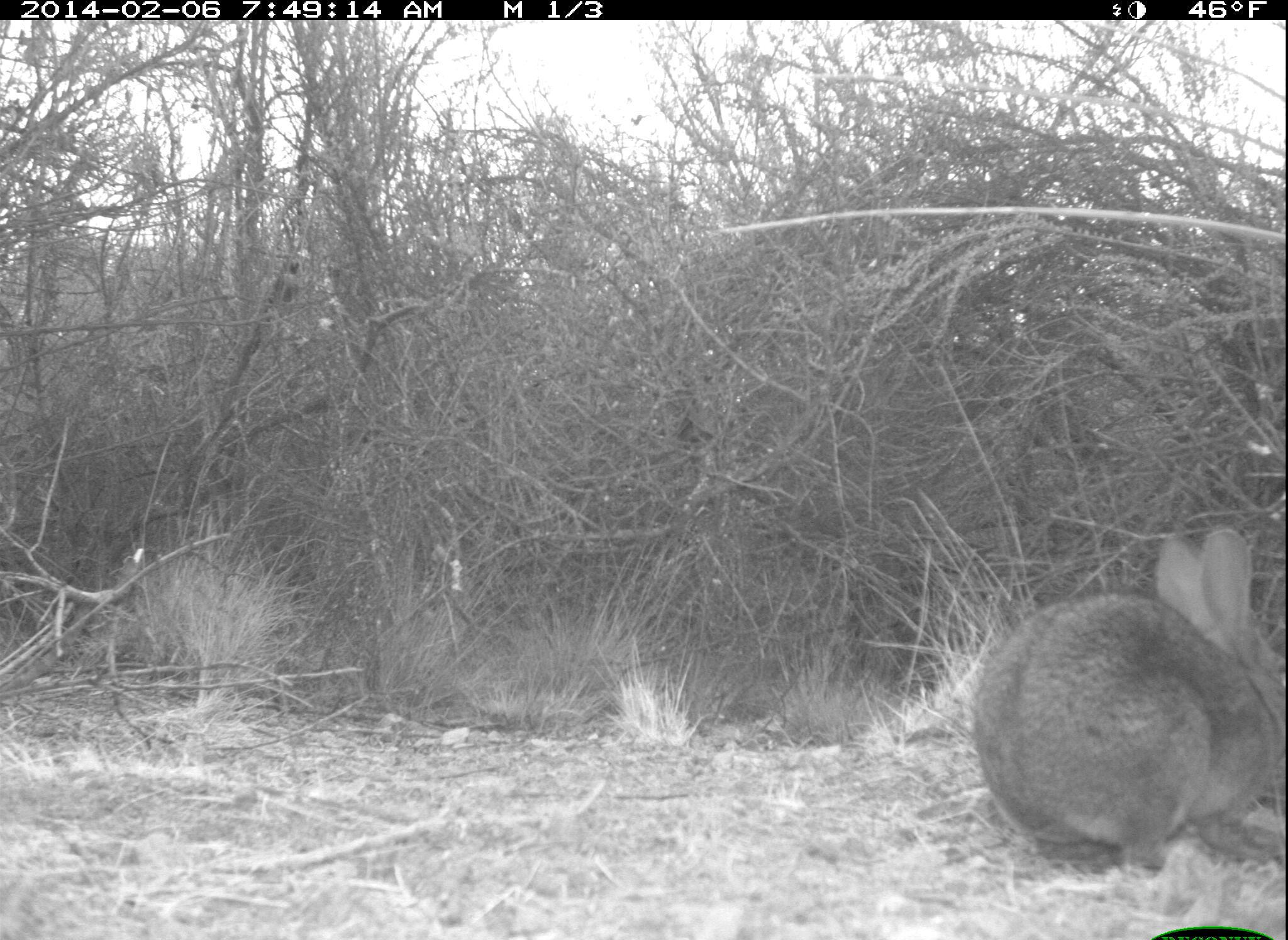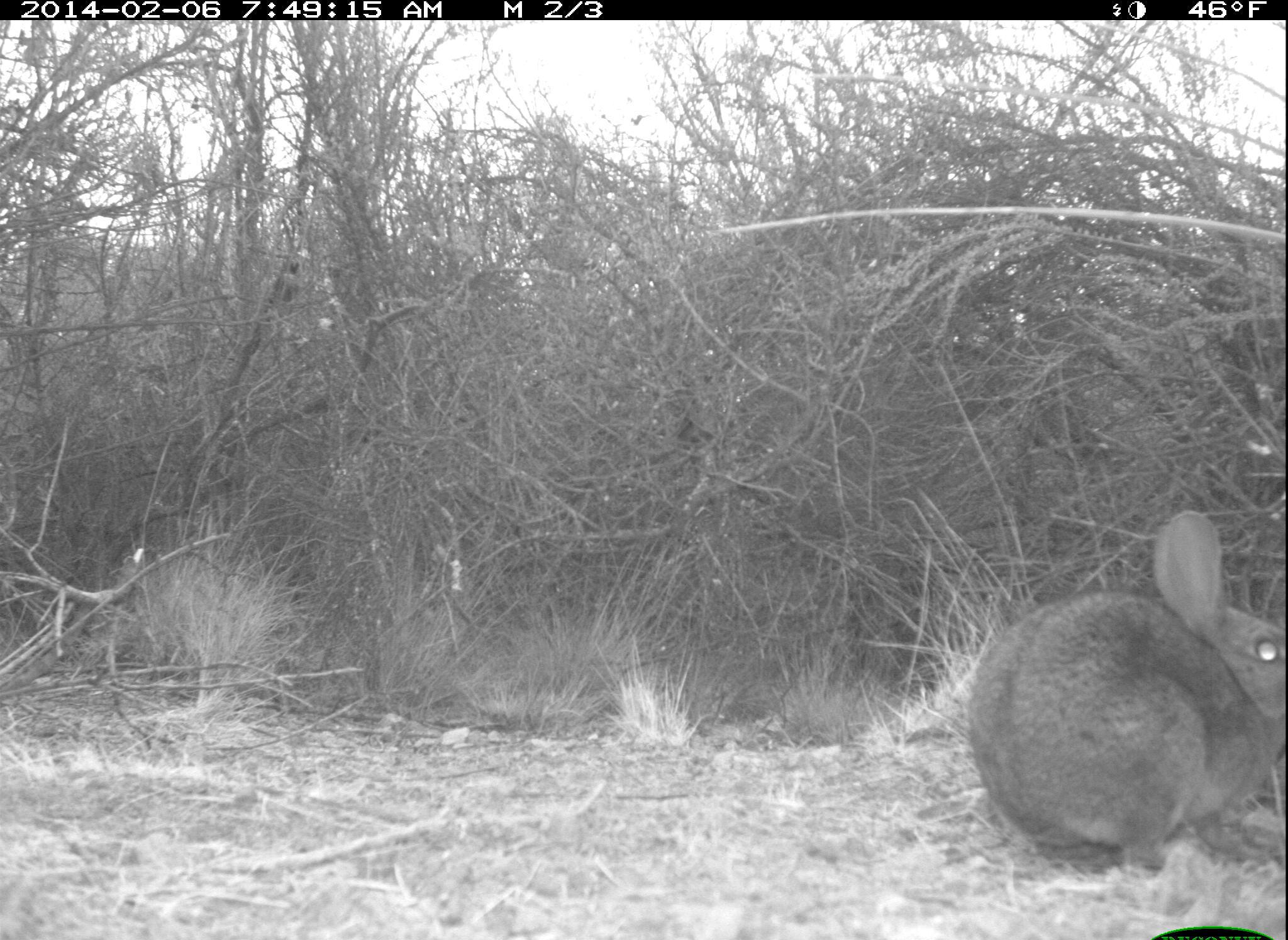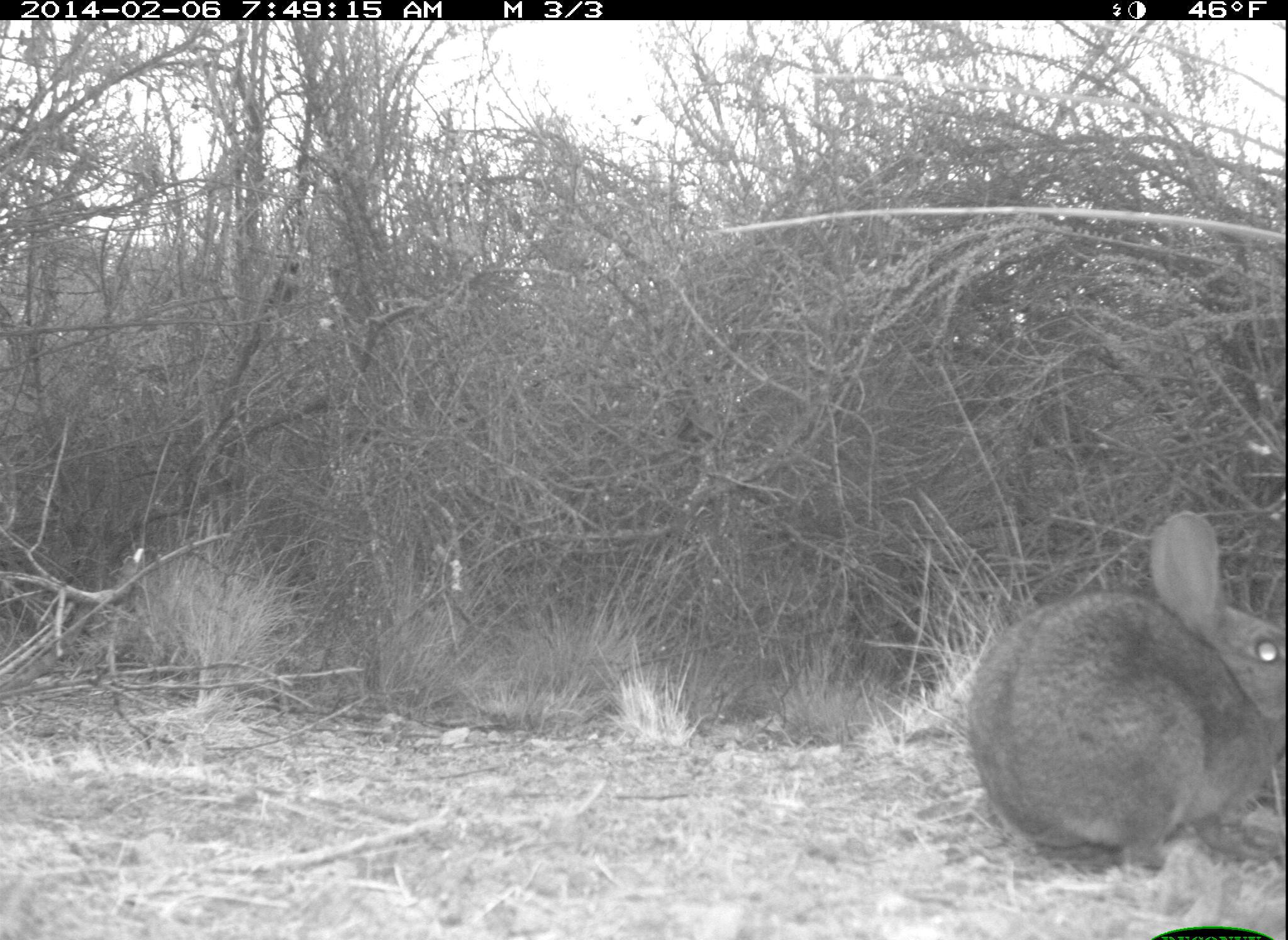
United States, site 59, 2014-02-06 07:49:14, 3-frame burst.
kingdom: Animalia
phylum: Chordata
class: Mammalia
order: Lagomorpha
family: Leporidae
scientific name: Leporidae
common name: rabbits and hares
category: rabbit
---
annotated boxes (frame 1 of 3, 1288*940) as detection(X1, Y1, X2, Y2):
rabbit: detection(967, 531, 1288, 885)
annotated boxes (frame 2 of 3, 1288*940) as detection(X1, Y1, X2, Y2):
rabbit: detection(966, 507, 1288, 882)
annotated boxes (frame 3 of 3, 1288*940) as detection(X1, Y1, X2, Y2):
rabbit: detection(957, 507, 1284, 887)